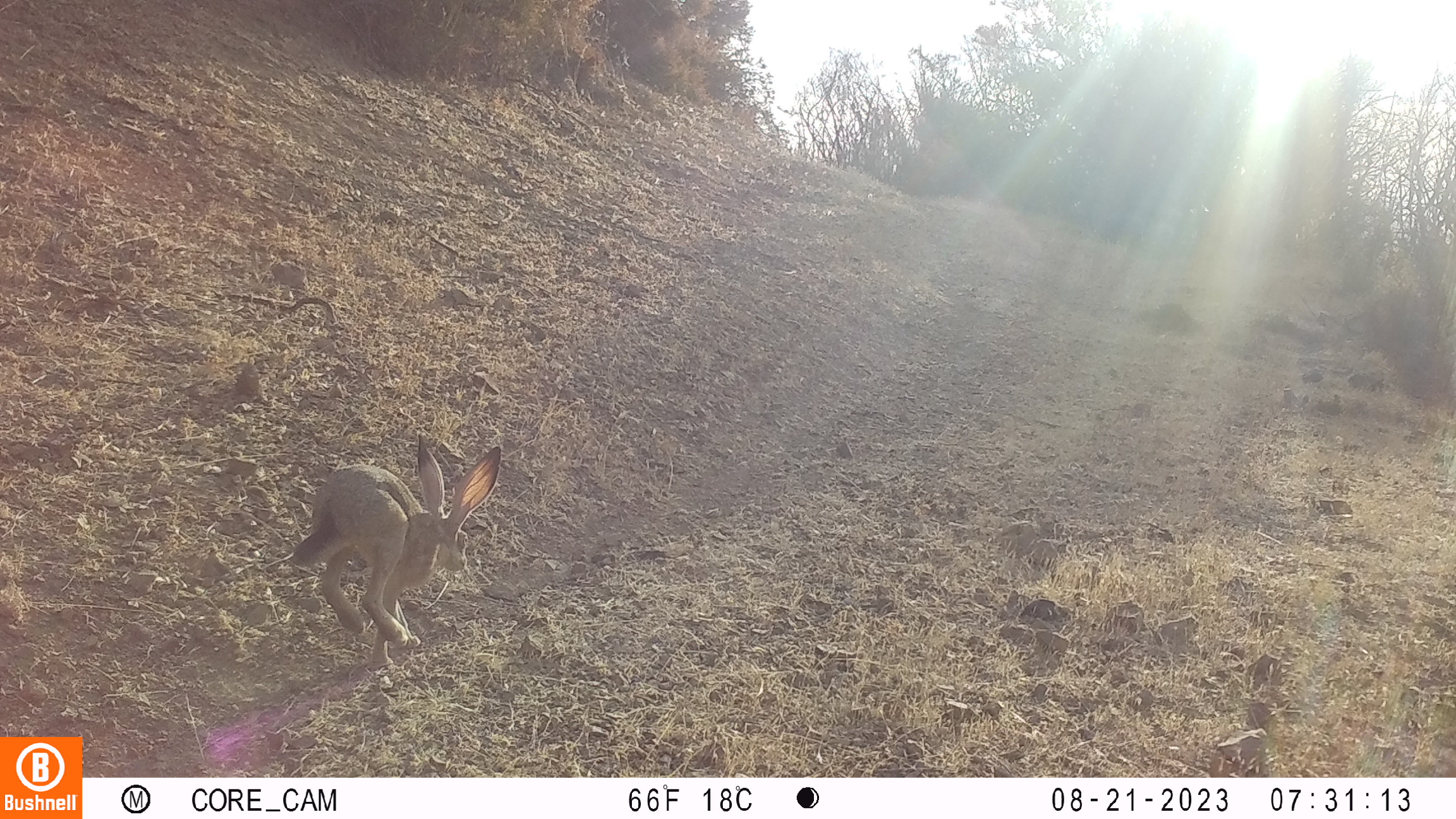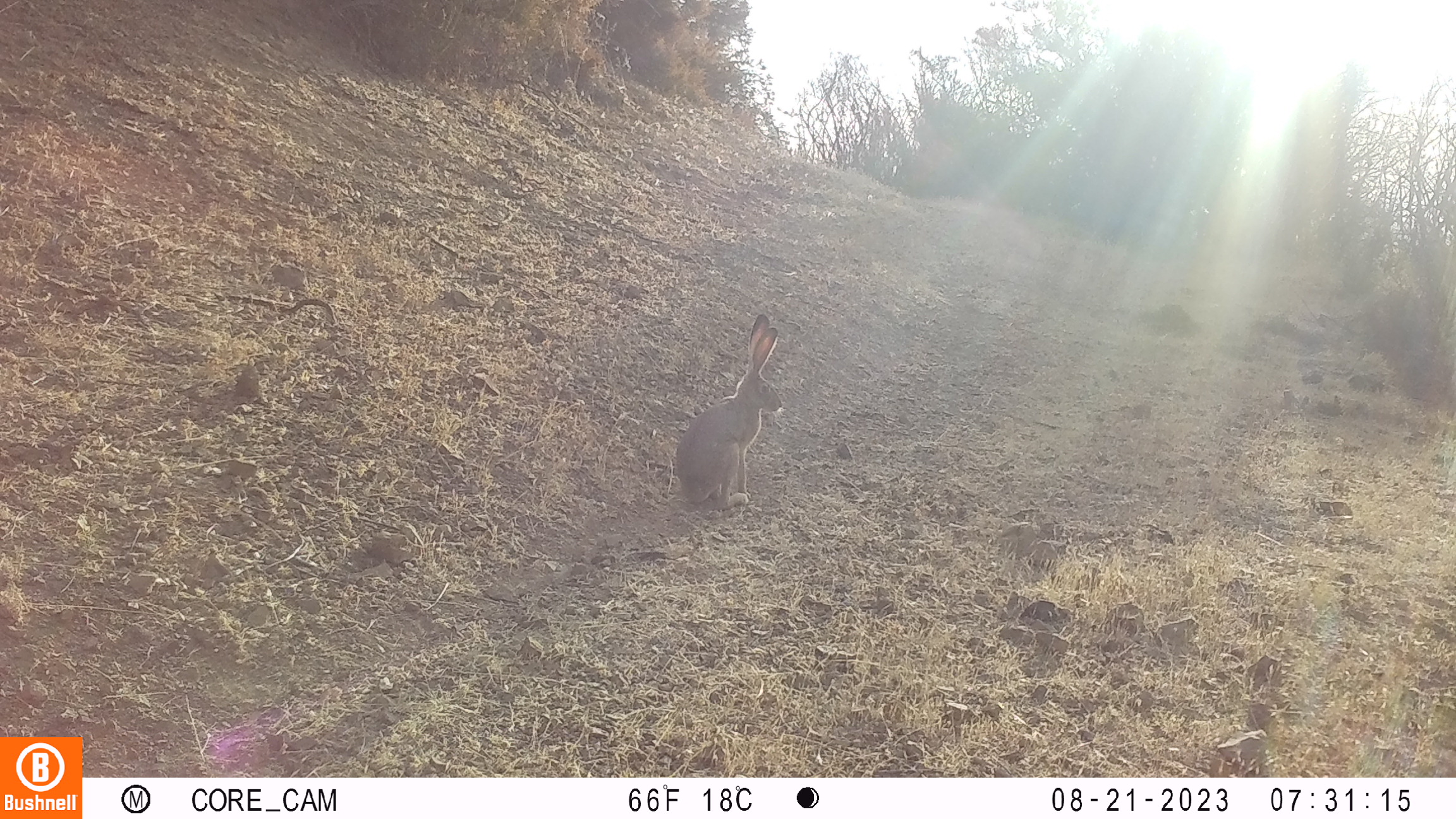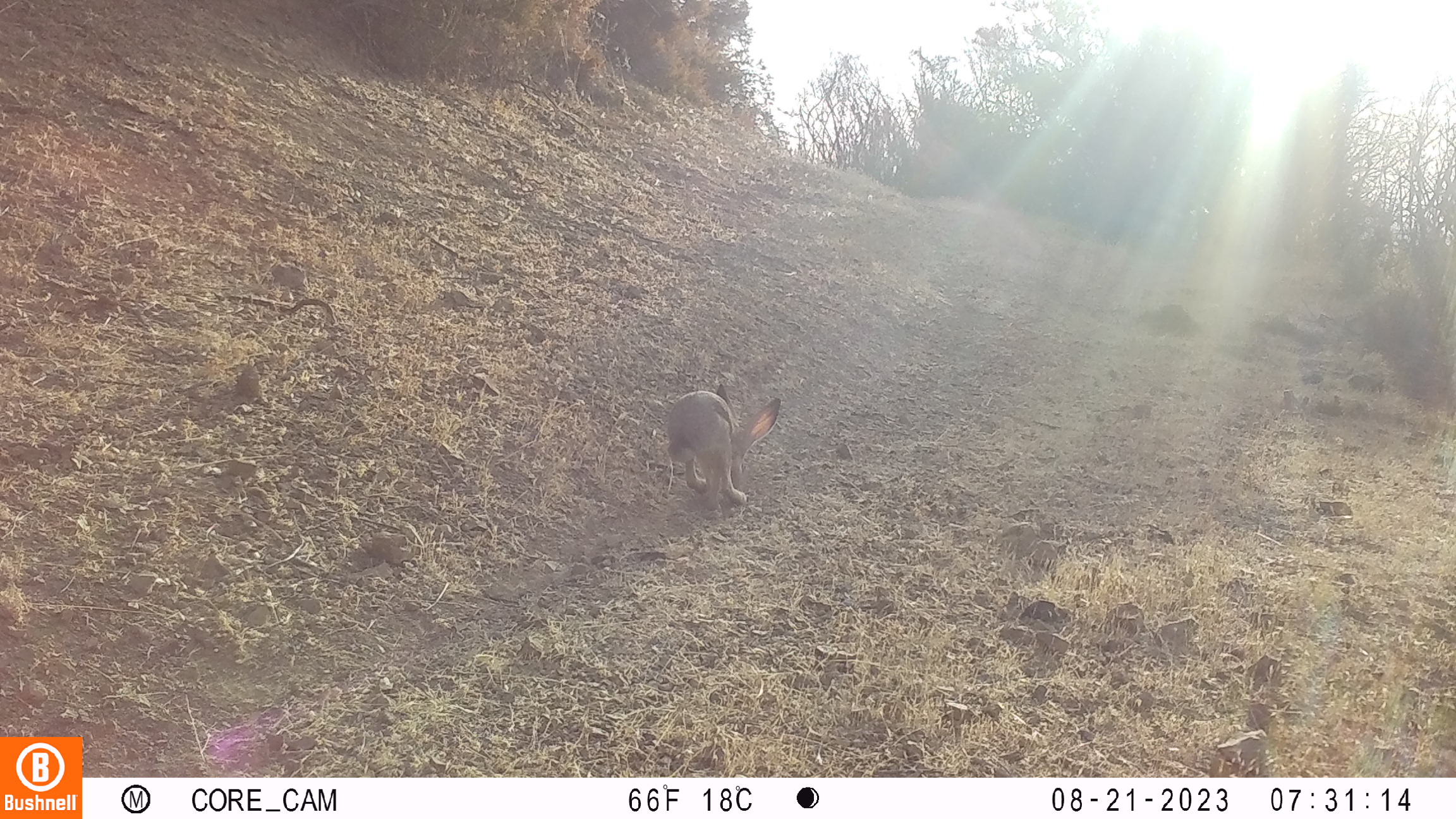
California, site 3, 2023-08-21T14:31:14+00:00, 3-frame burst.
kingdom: Animalia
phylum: Chordata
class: Mammalia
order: Lagomorpha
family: Leporidae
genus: Lepus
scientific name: Lepus californicus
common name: black-tailed jackrabbit